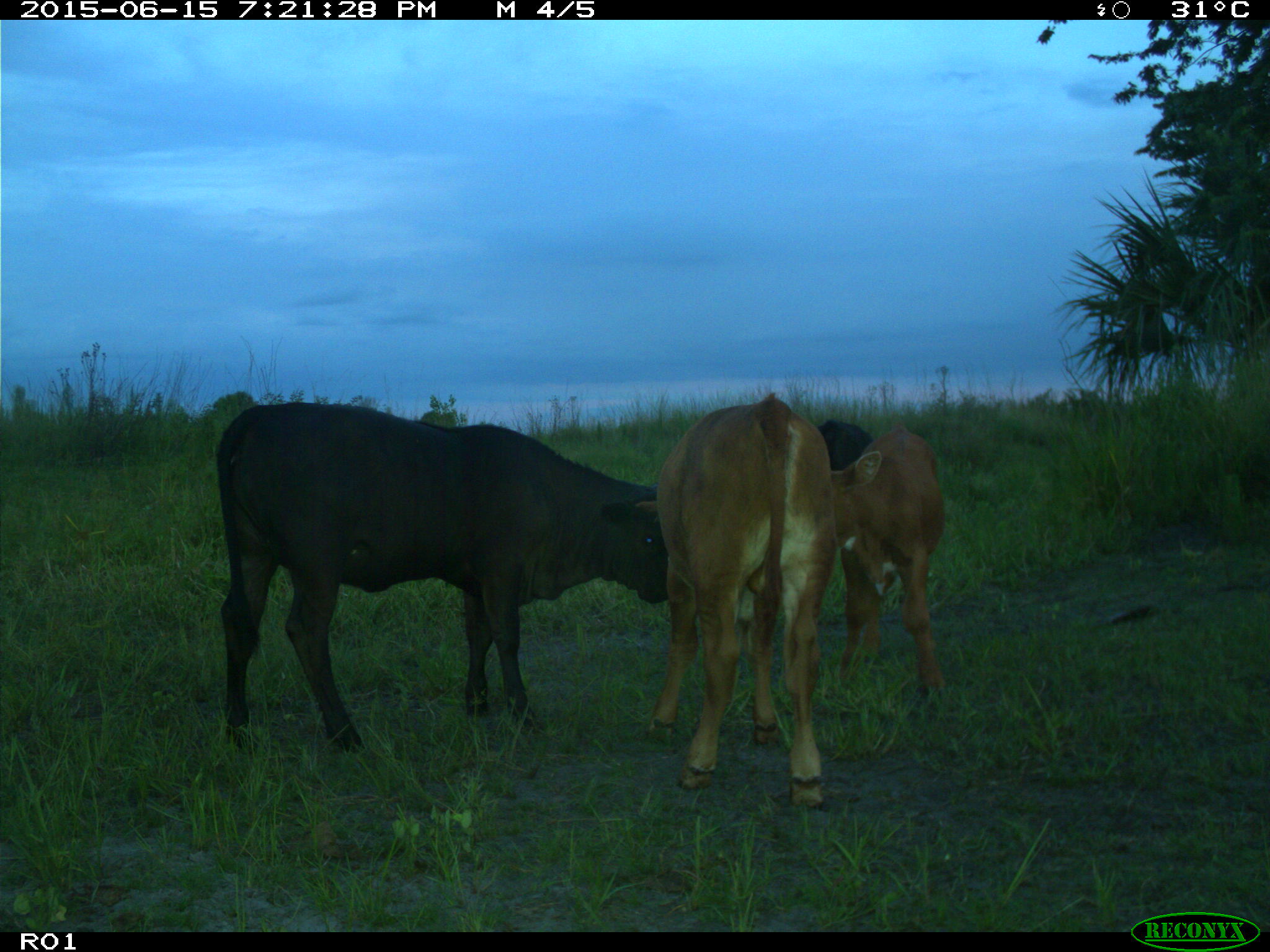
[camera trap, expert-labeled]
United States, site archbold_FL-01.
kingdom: Animalia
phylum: Chordata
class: Mammalia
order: Artiodactyla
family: Bovidae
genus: Bos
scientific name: Bos taurus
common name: domestic cow